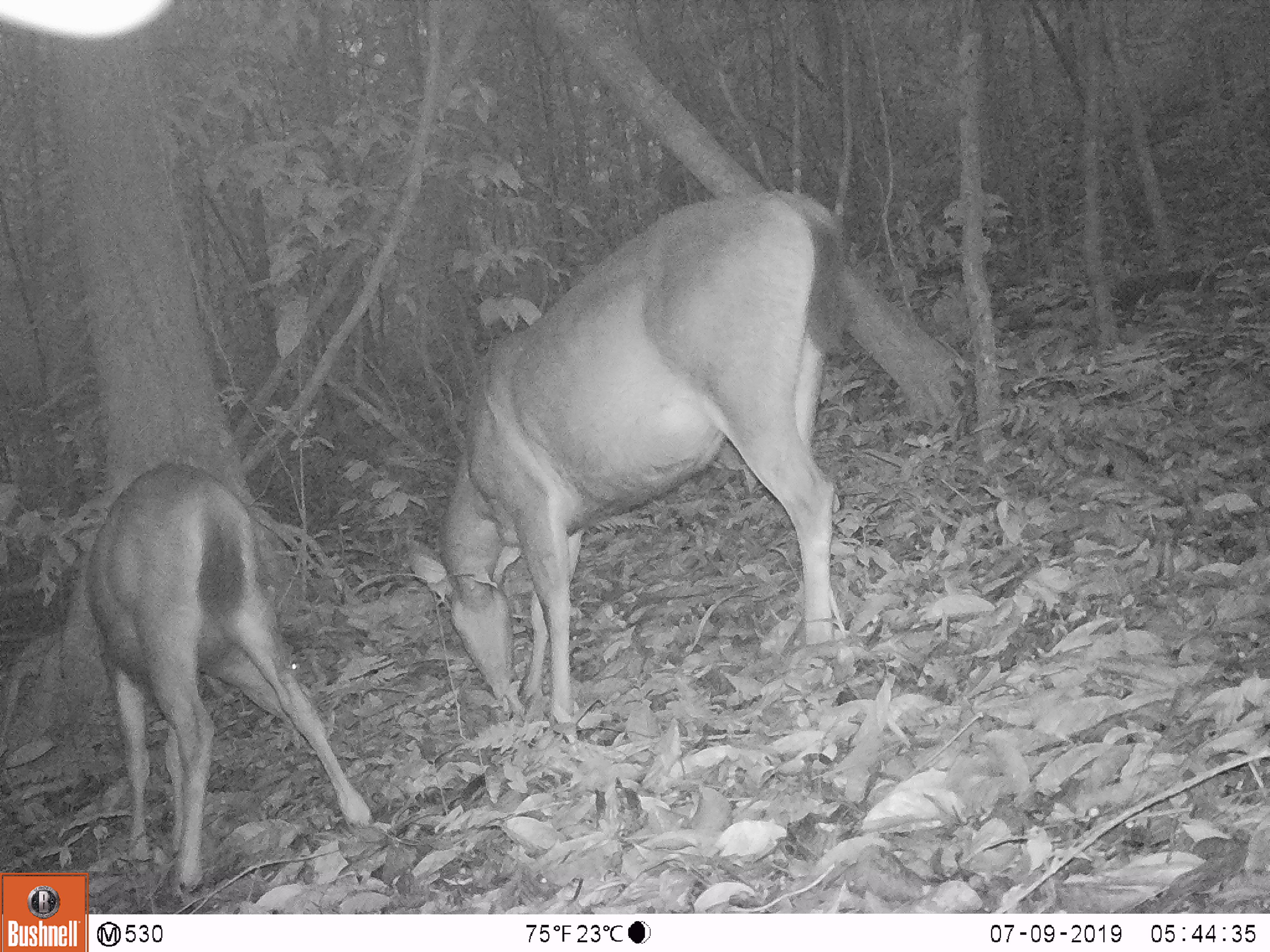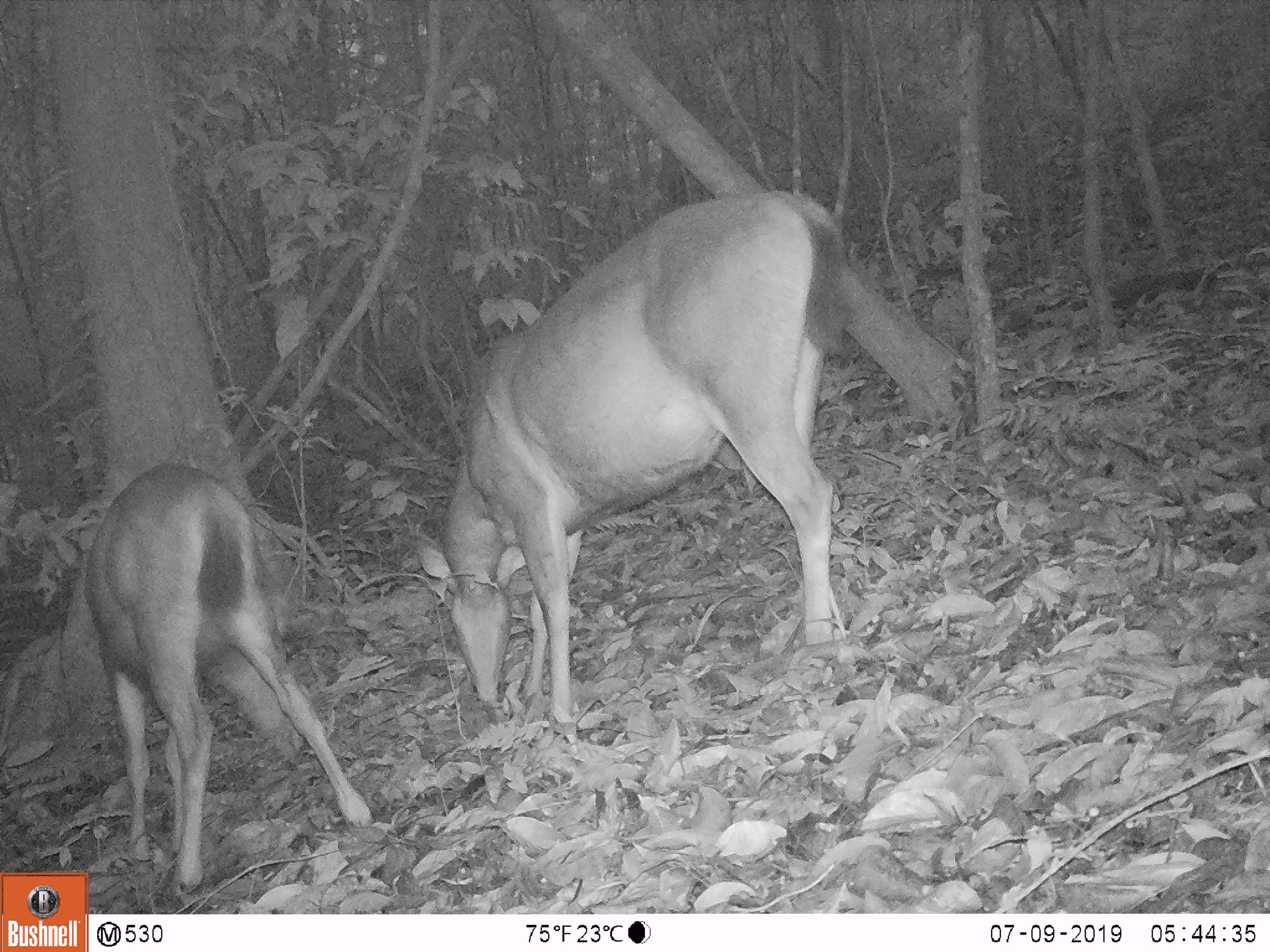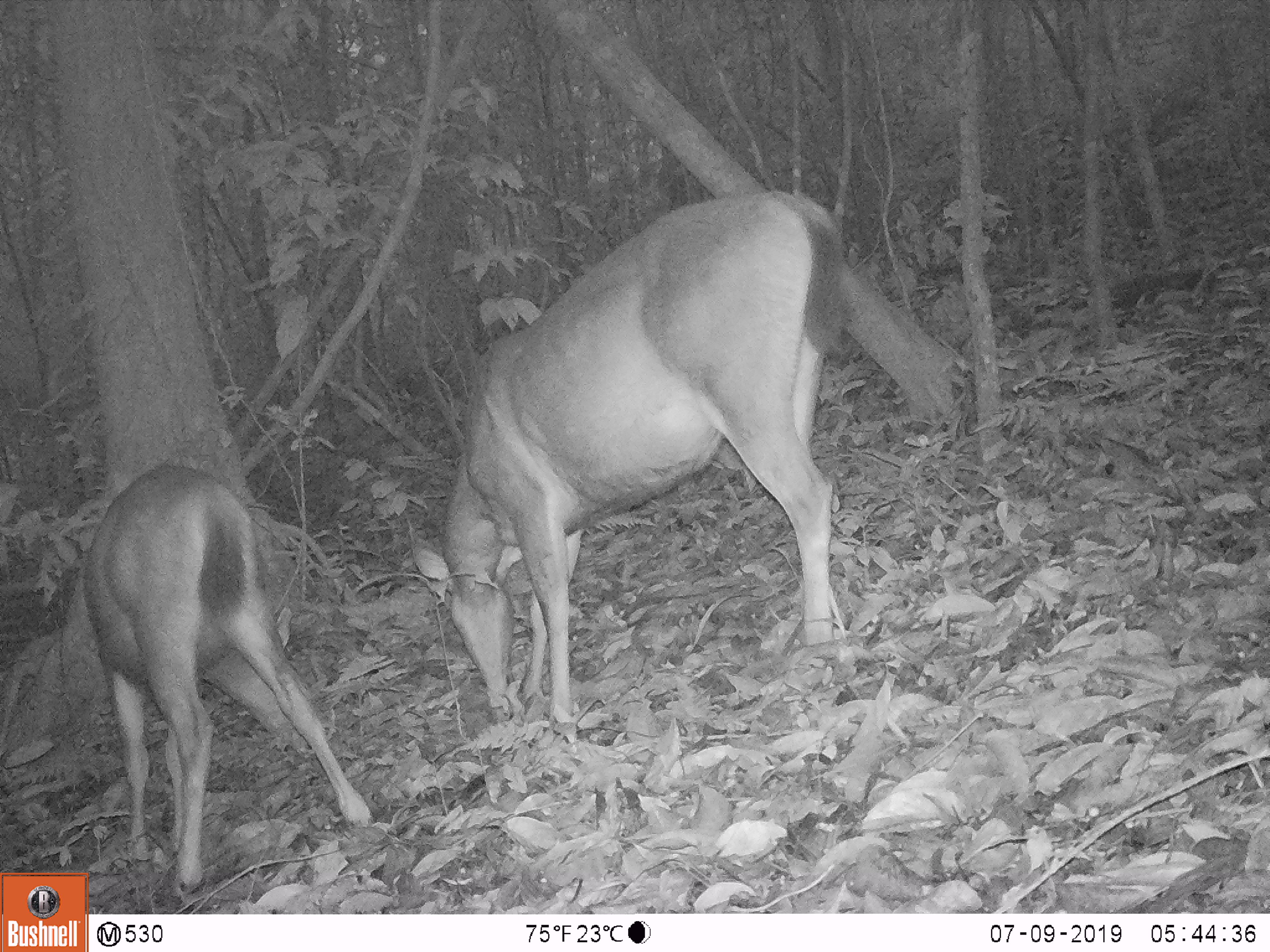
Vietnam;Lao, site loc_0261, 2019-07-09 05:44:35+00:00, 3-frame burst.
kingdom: Animalia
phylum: Chordata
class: Mammalia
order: Artiodactyla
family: Cervidae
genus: Rusa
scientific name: Rusa unicolor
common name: sambar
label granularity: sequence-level